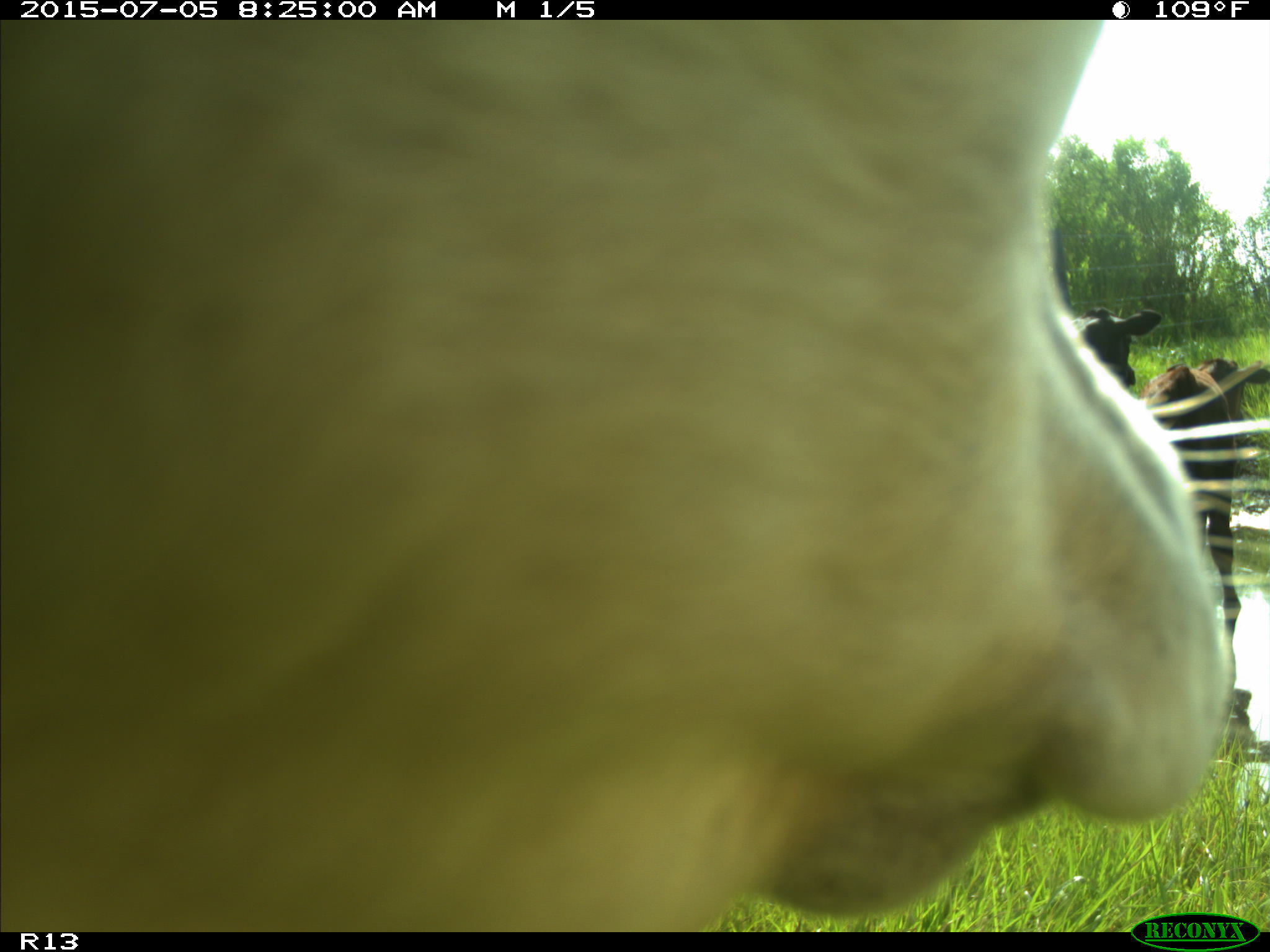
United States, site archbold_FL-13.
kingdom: Animalia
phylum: Chordata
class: Mammalia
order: Artiodactyla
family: Bovidae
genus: Bos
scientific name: Bos taurus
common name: domestic cow